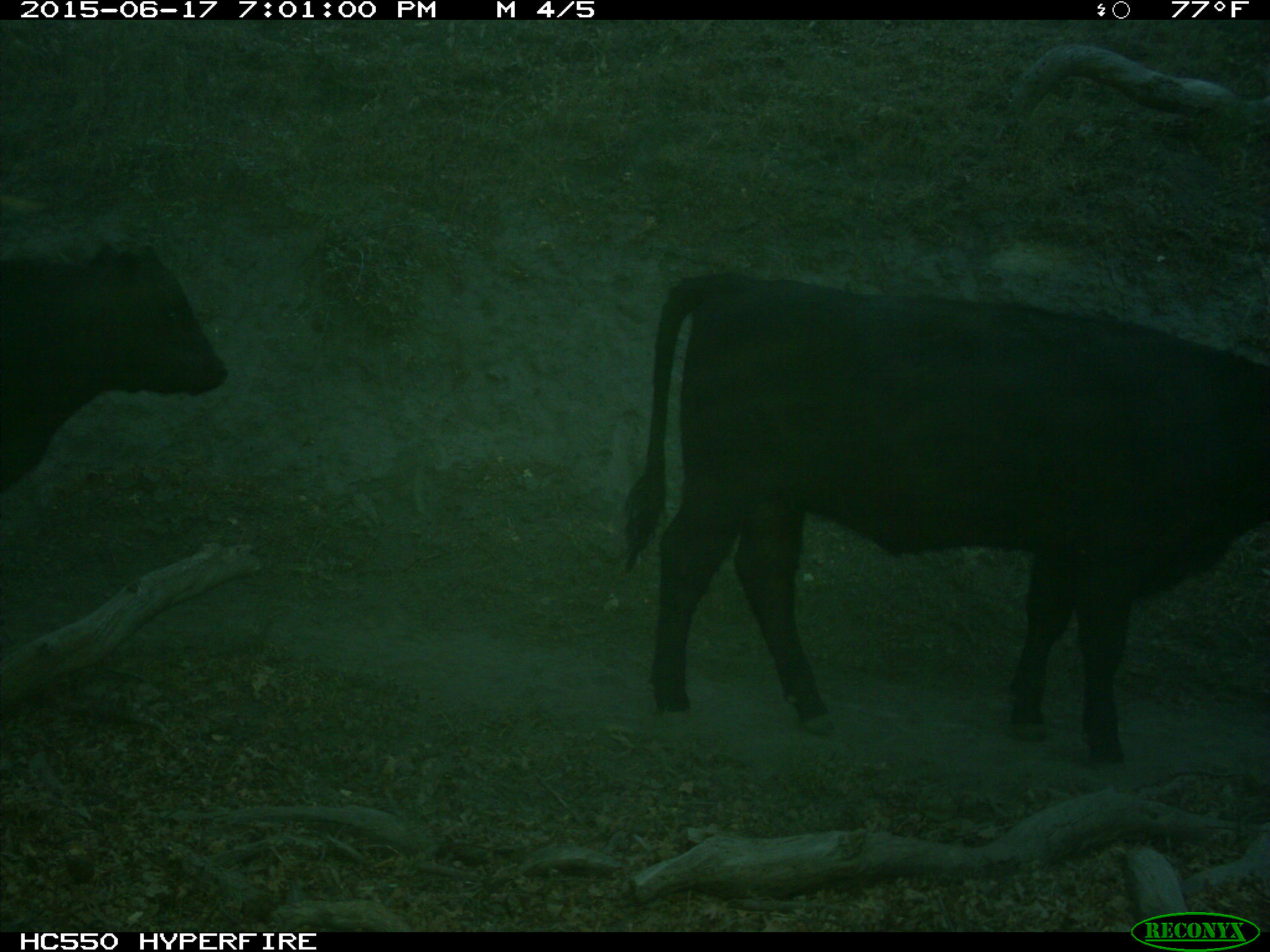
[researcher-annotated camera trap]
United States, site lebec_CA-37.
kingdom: Animalia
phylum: Chordata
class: Mammalia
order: Artiodactyla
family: Bovidae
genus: Bos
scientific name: Bos taurus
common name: domestic cow